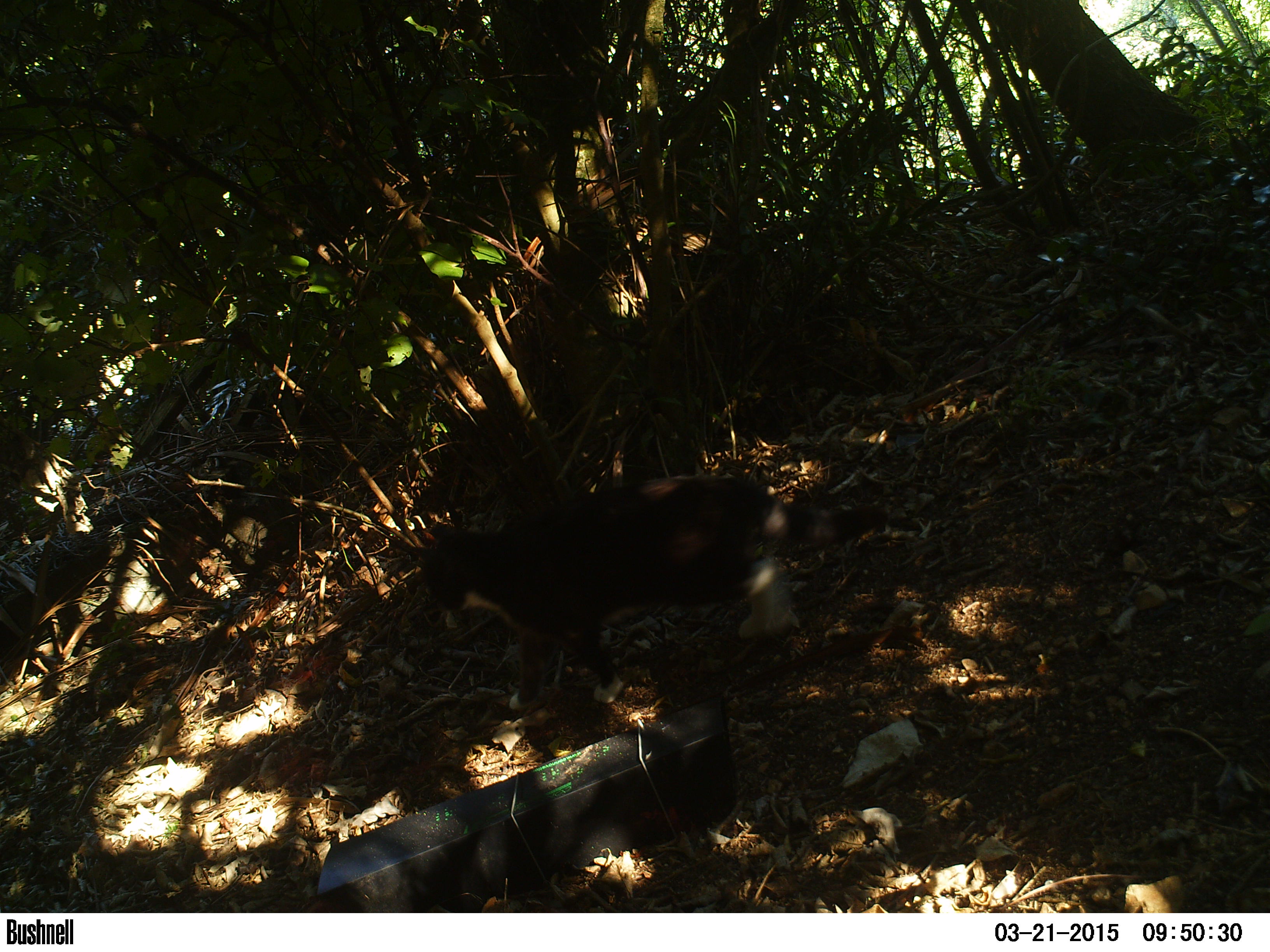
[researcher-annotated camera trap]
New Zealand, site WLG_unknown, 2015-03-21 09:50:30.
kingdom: Animalia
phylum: Chordata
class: Mammalia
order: Carnivora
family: Felidae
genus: Felis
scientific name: Felis catus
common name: domestic cat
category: cat